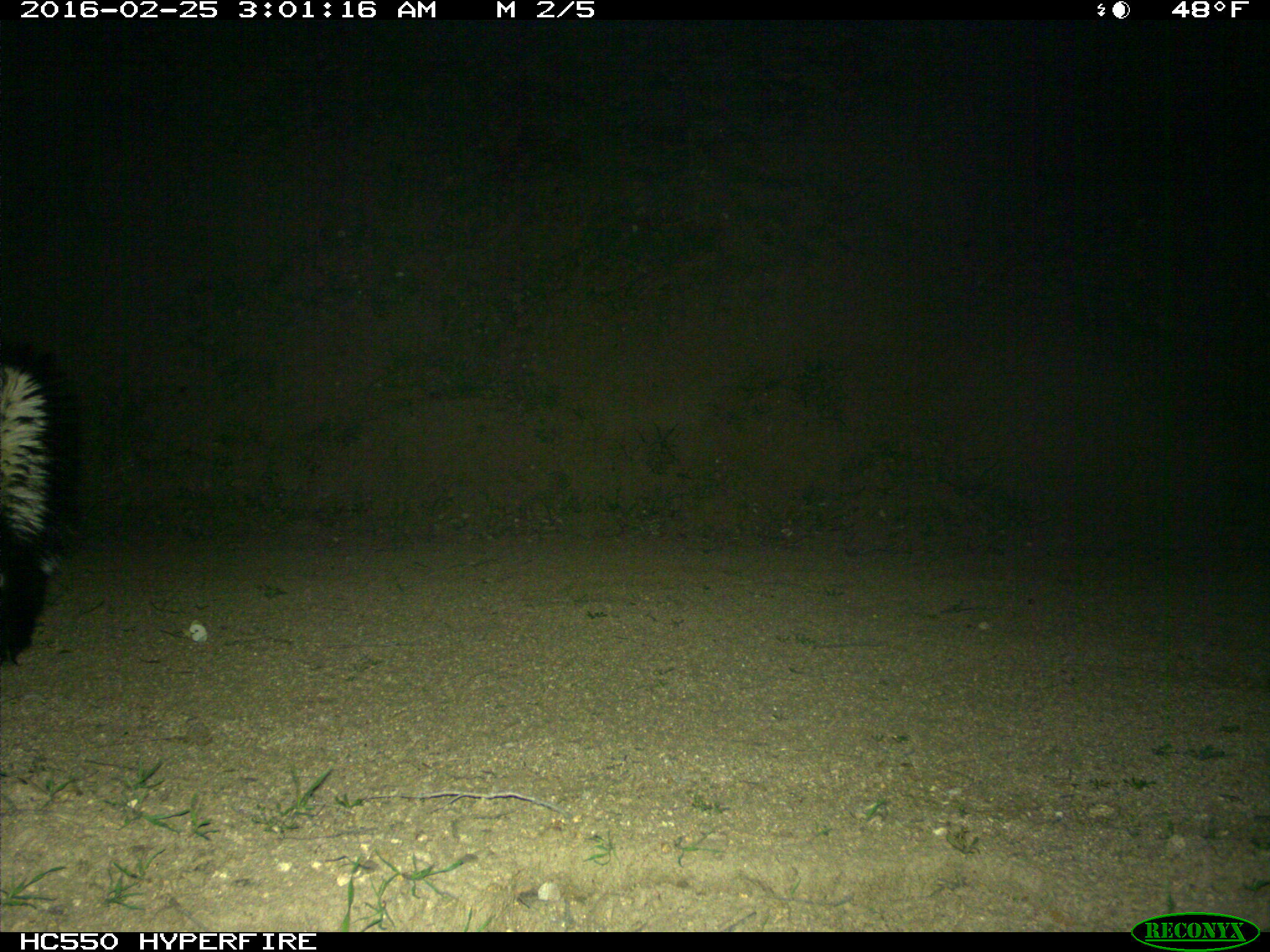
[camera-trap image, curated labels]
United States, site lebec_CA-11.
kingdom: Animalia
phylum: Chordata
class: Mammalia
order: Carnivora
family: Mephitidae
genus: Mephitis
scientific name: Mephitis mephitis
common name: striped skunk